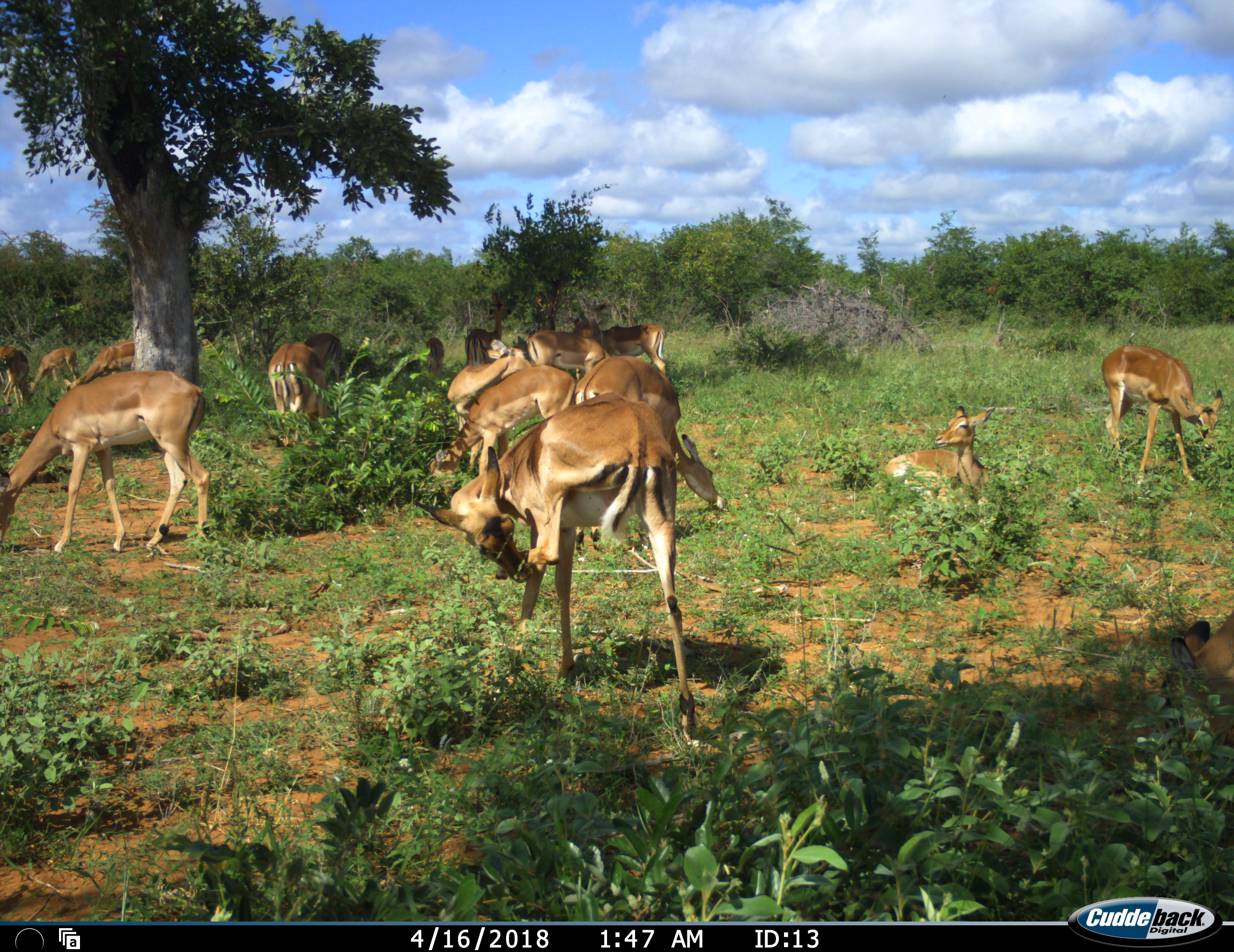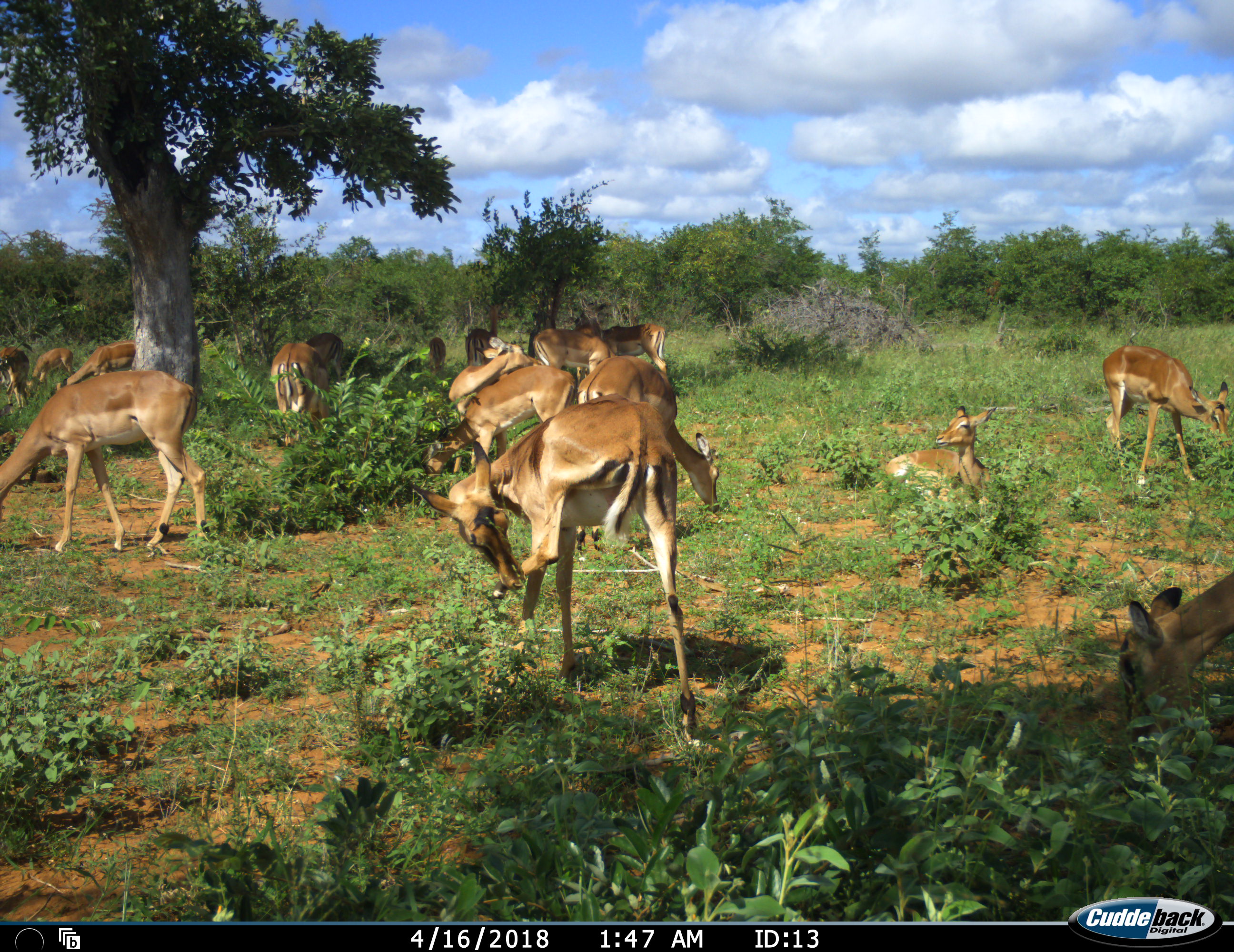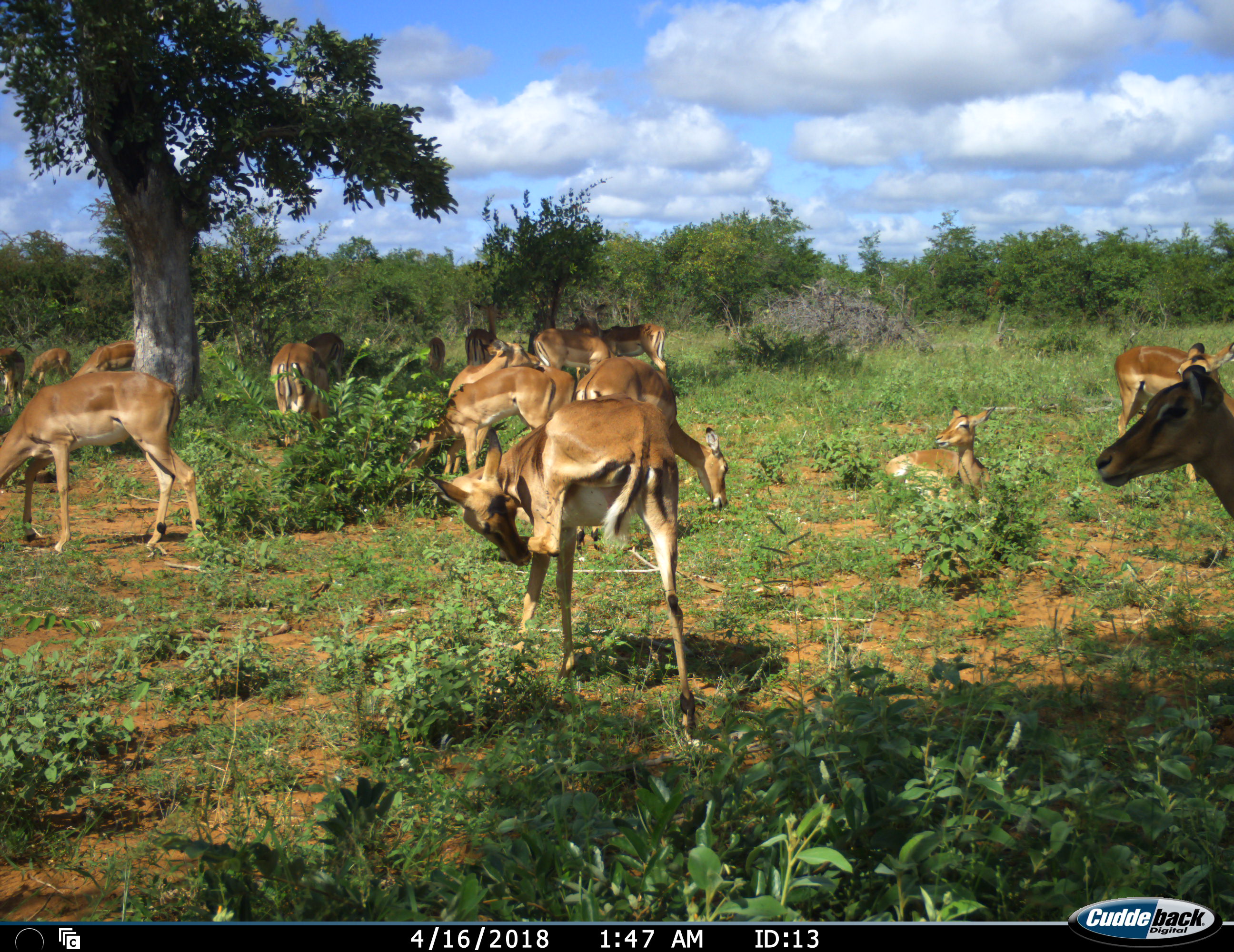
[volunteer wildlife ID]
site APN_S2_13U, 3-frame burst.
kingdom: Animalia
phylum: Chordata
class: Mammalia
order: Artiodactyla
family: Bovidae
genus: Aepyceros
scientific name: Aepyceros melampus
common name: impala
Impala (Aepyceros melampus), count 11-50. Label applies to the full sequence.